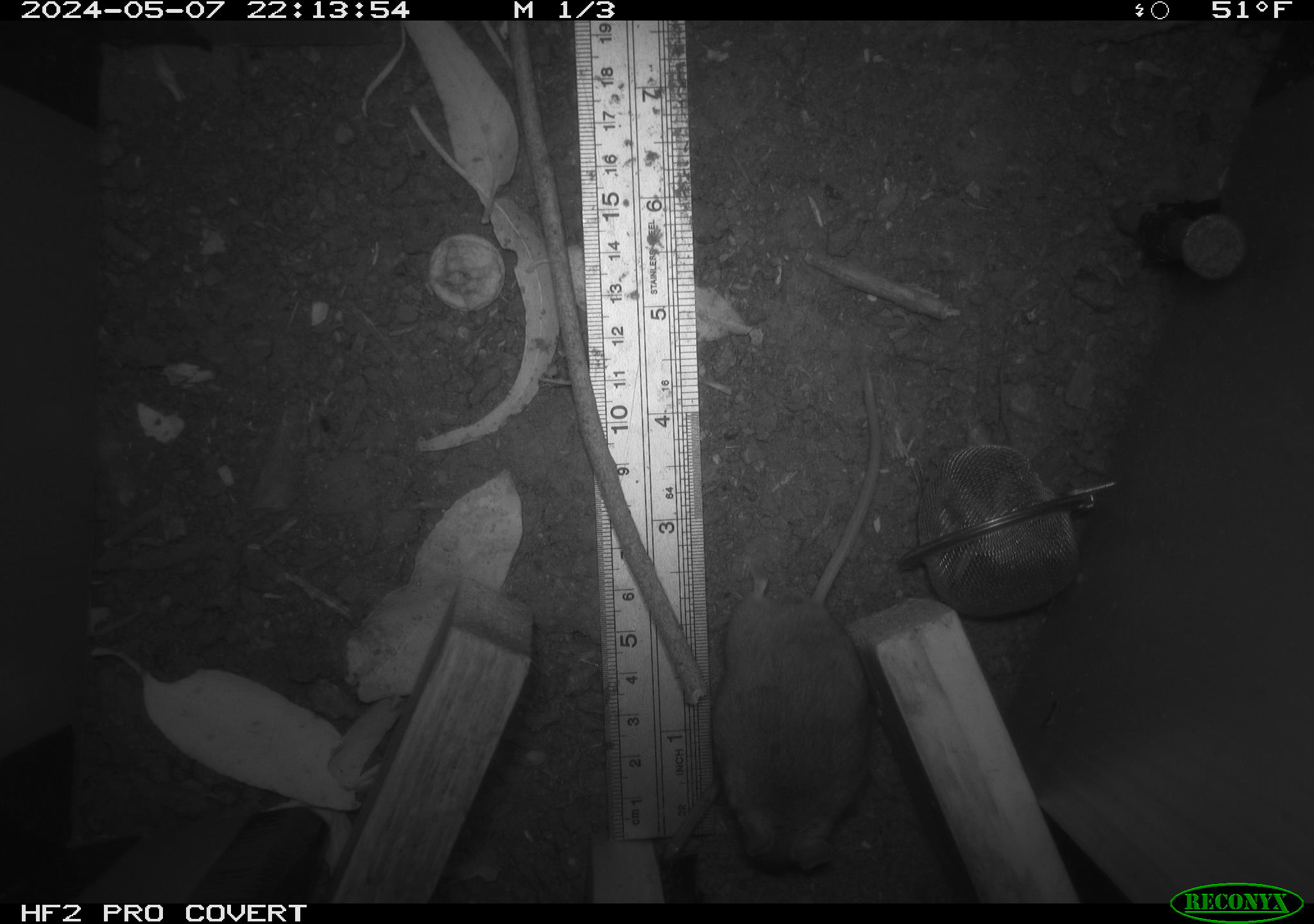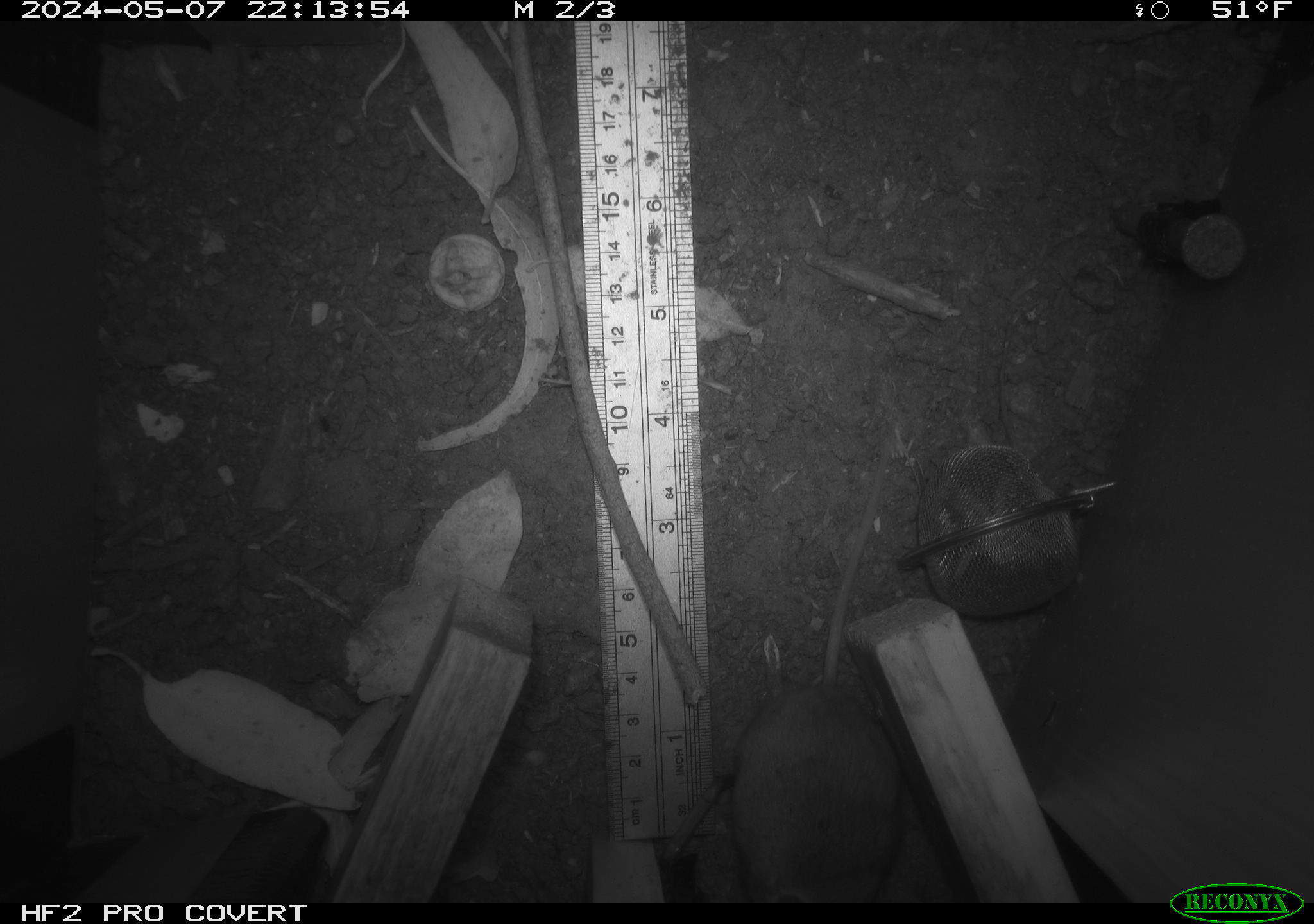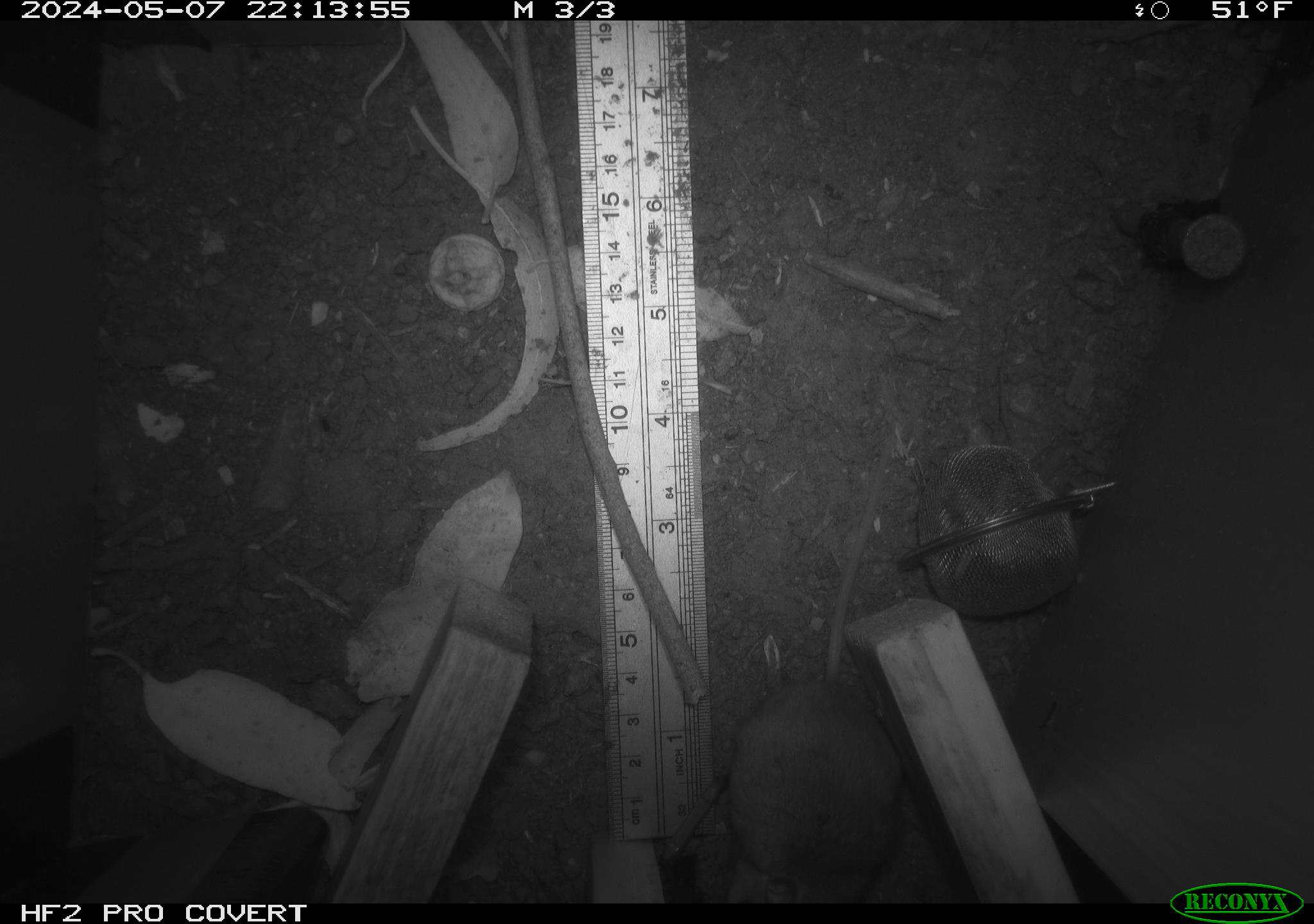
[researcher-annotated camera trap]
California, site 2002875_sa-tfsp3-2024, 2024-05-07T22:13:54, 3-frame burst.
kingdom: Animalia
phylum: Chordata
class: Mammalia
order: Rodentia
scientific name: Rodentia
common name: mouse species